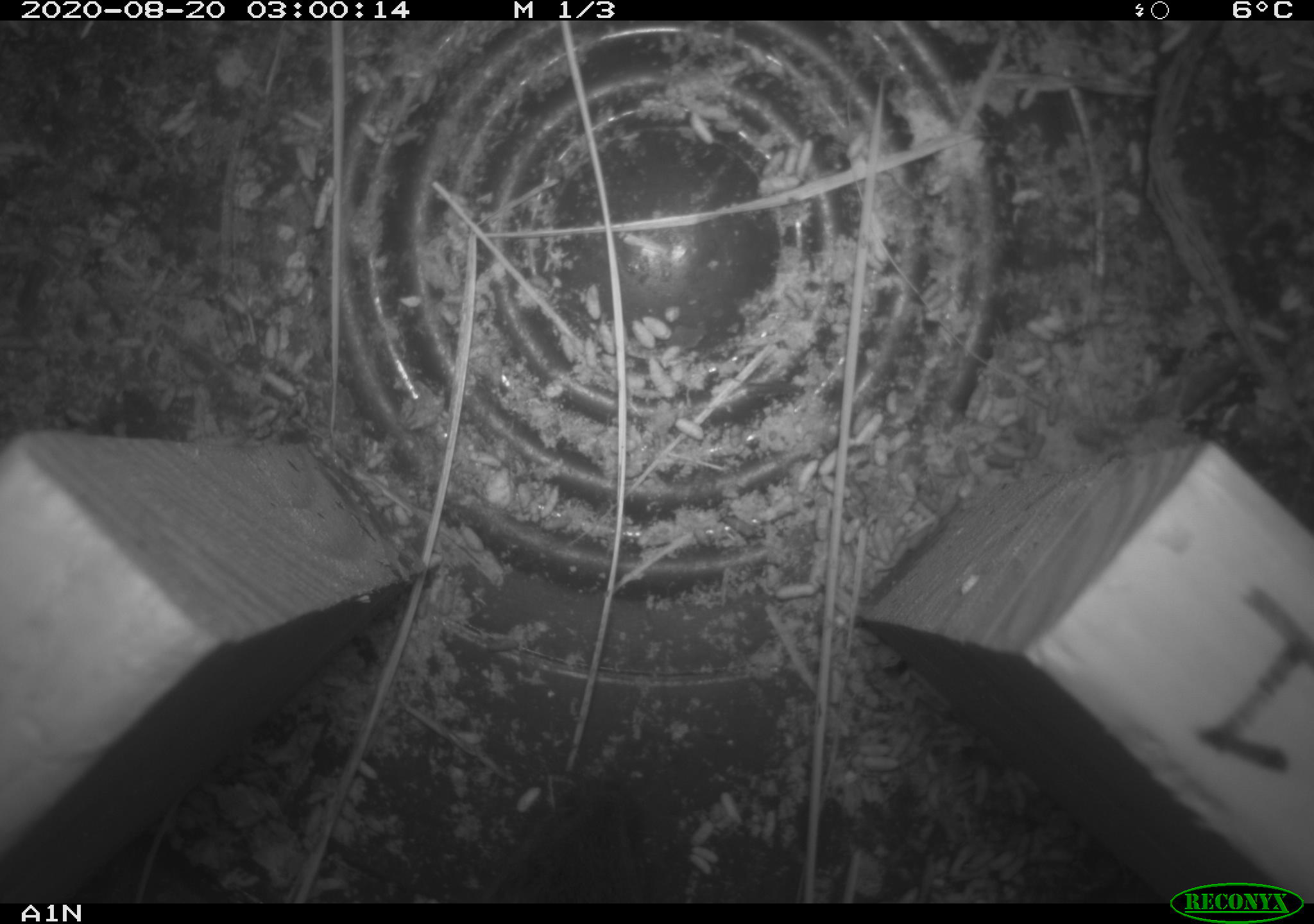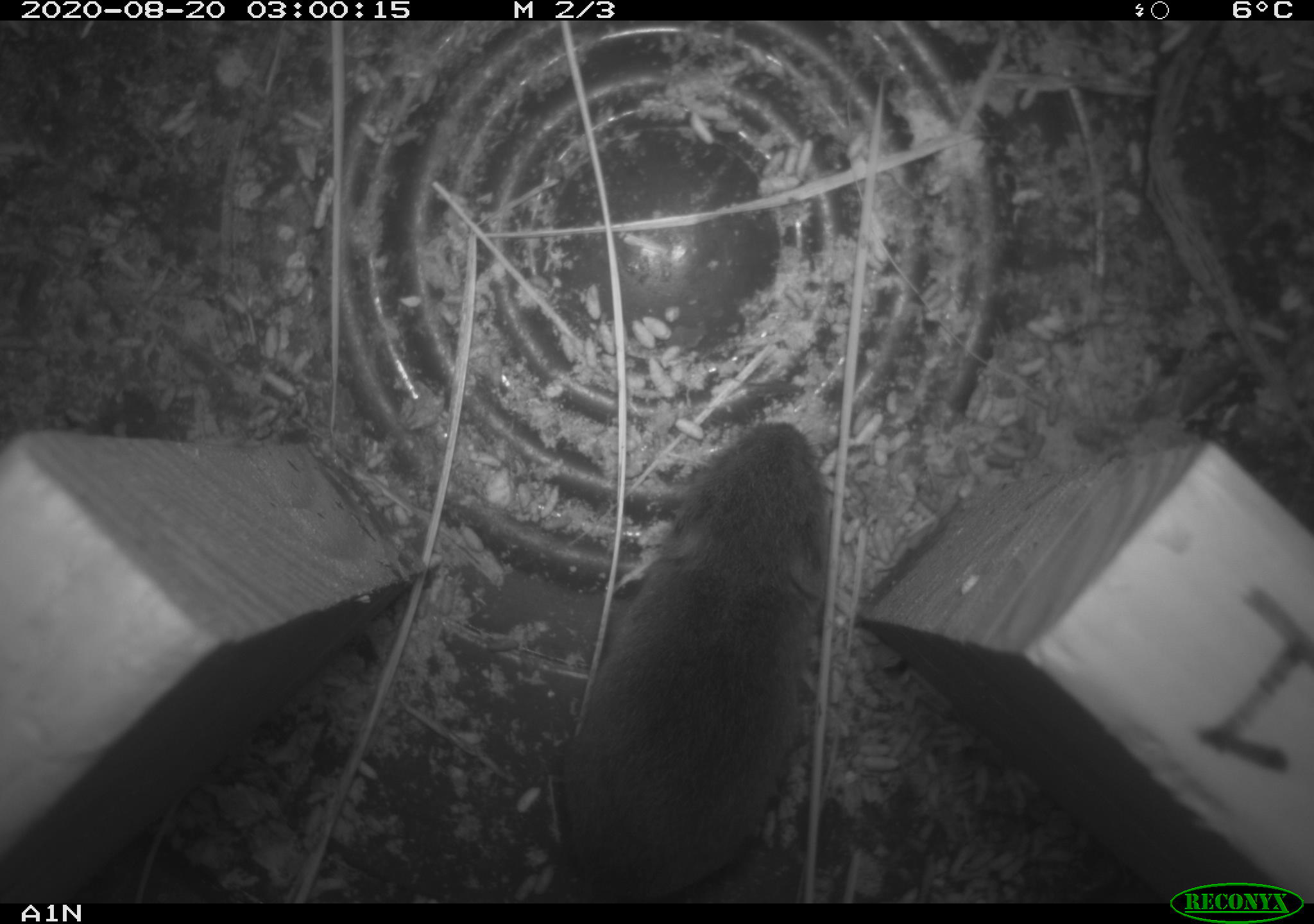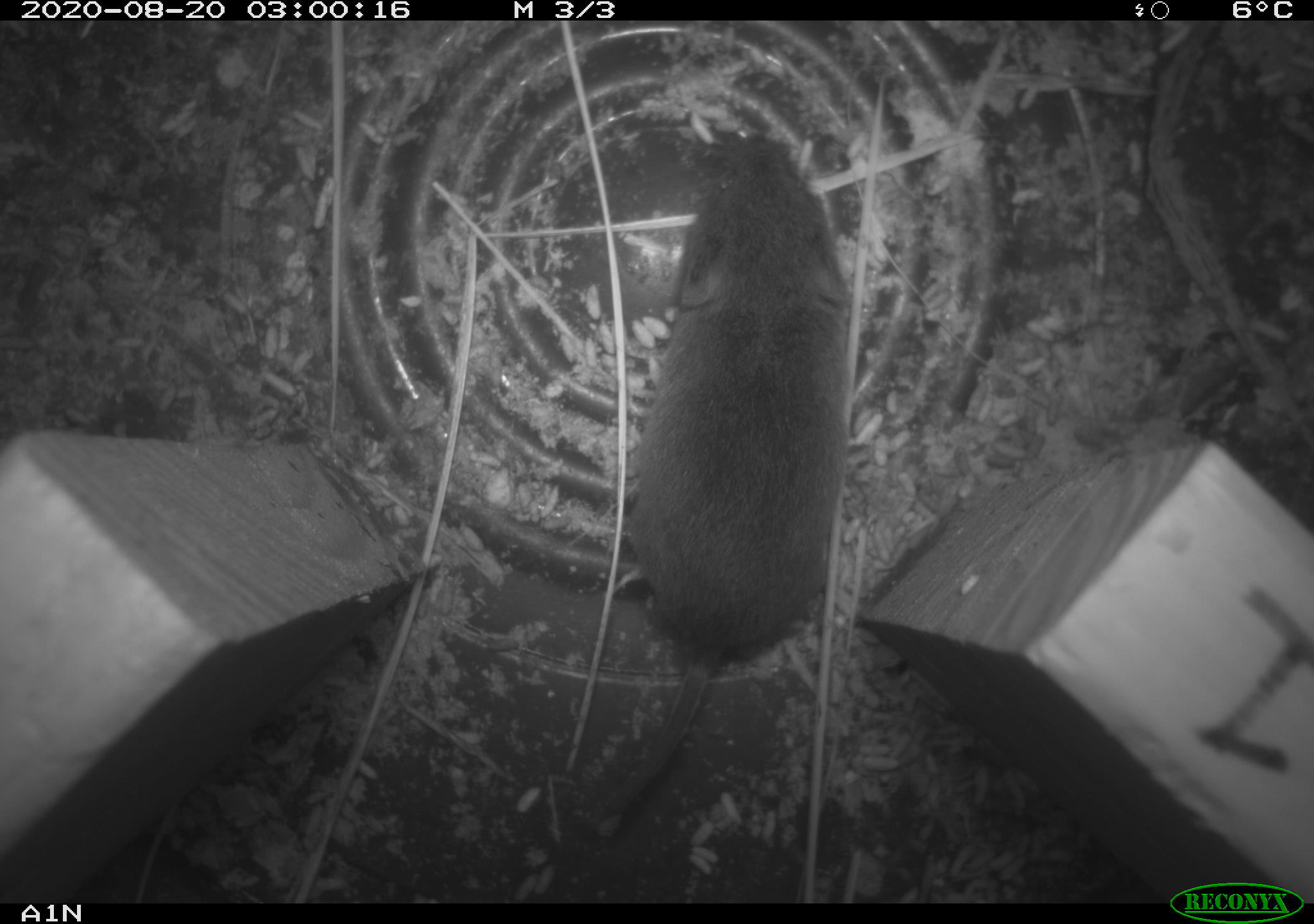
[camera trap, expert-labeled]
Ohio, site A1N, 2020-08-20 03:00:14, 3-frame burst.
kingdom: Animalia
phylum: Chordata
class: Mammalia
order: Rodentia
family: Cricetidae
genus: Microtus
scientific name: Microtus pennsylvanicus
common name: meadow vole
Meadow vole (Microtus pennsylvanicus).